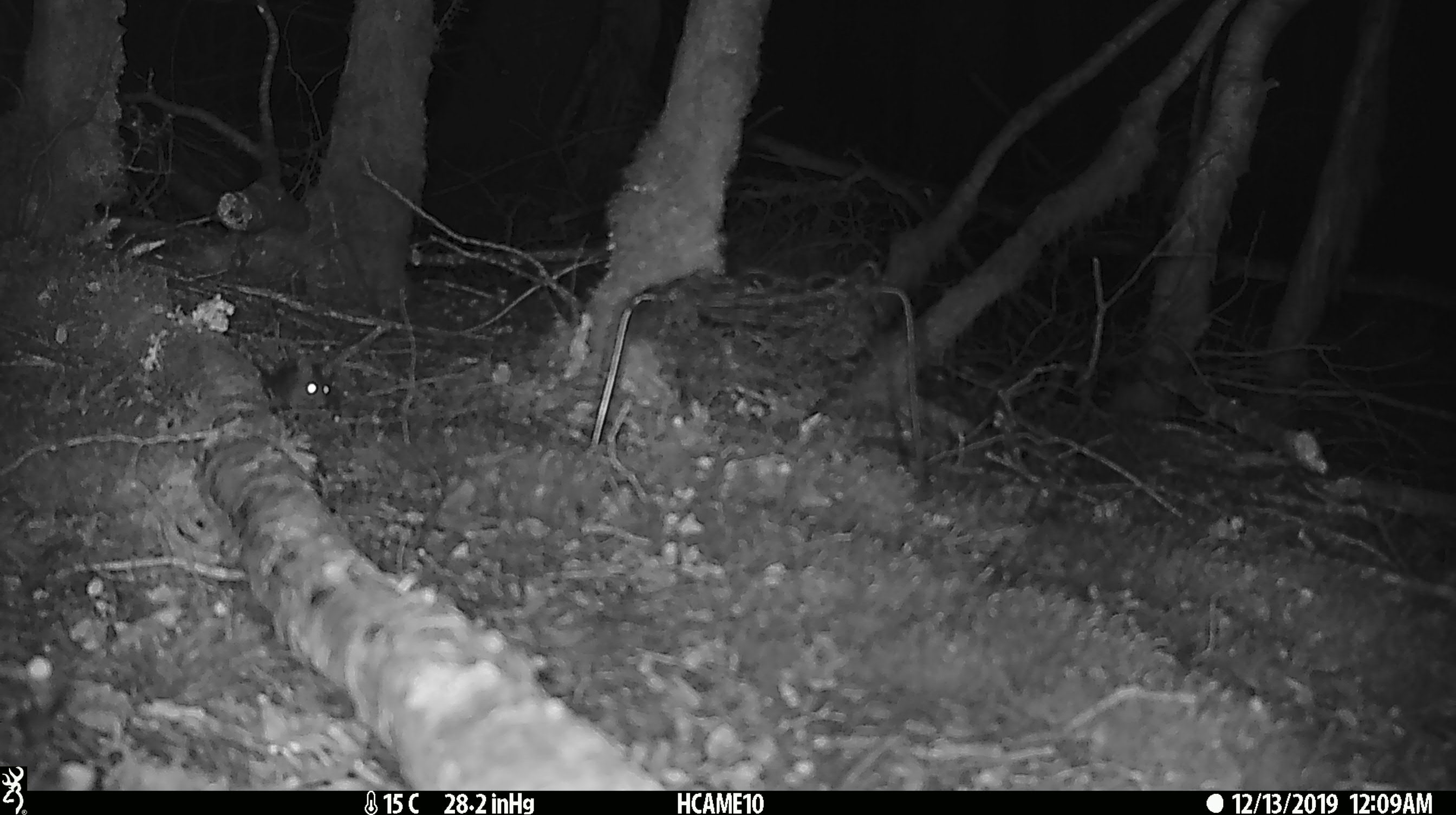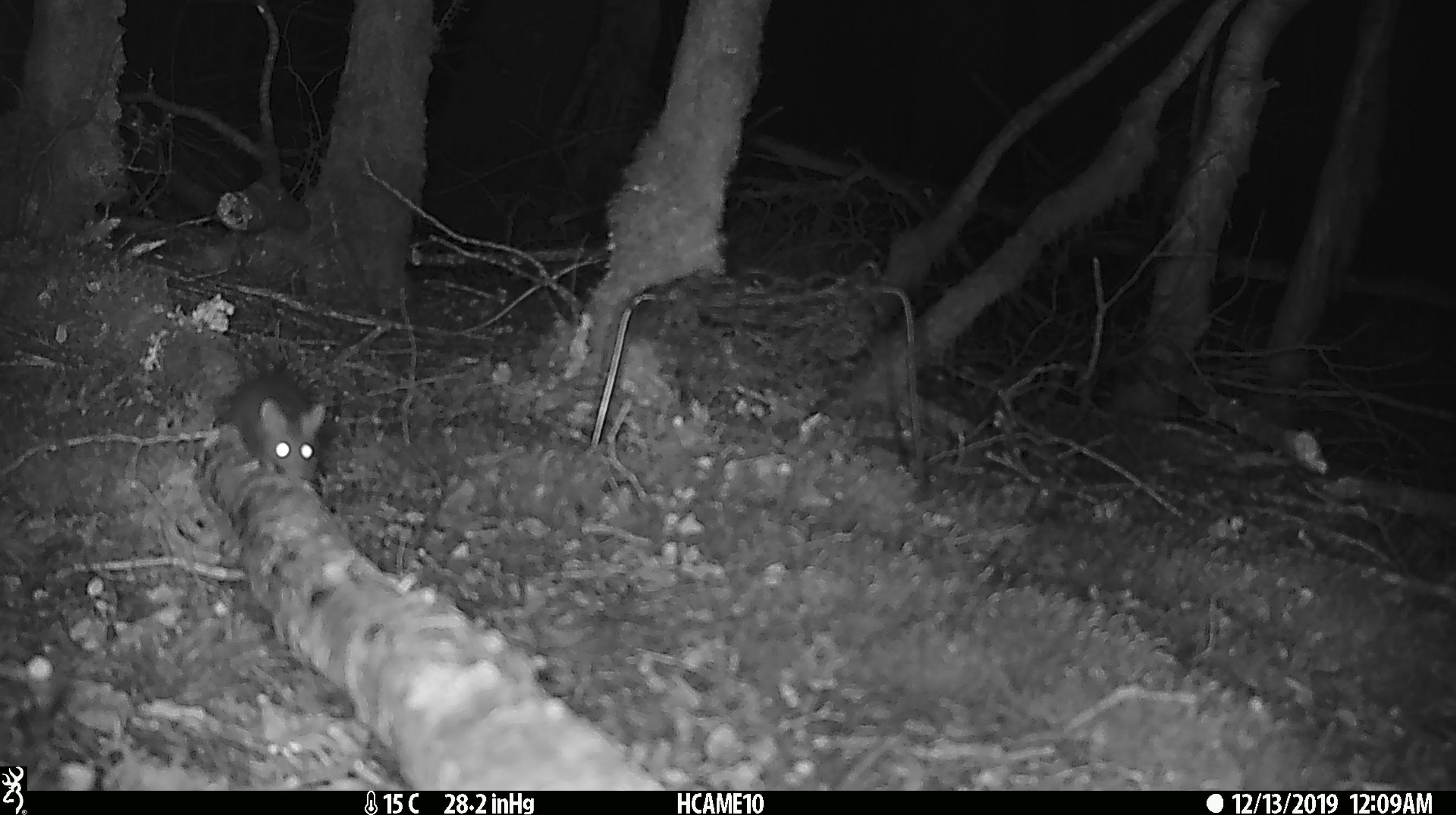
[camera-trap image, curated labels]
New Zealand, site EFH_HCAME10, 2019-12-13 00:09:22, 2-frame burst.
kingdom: Animalia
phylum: Chordata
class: Mammalia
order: Rodentia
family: Muridae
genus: Mus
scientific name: Mus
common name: mouse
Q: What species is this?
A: Mouse (Mus).